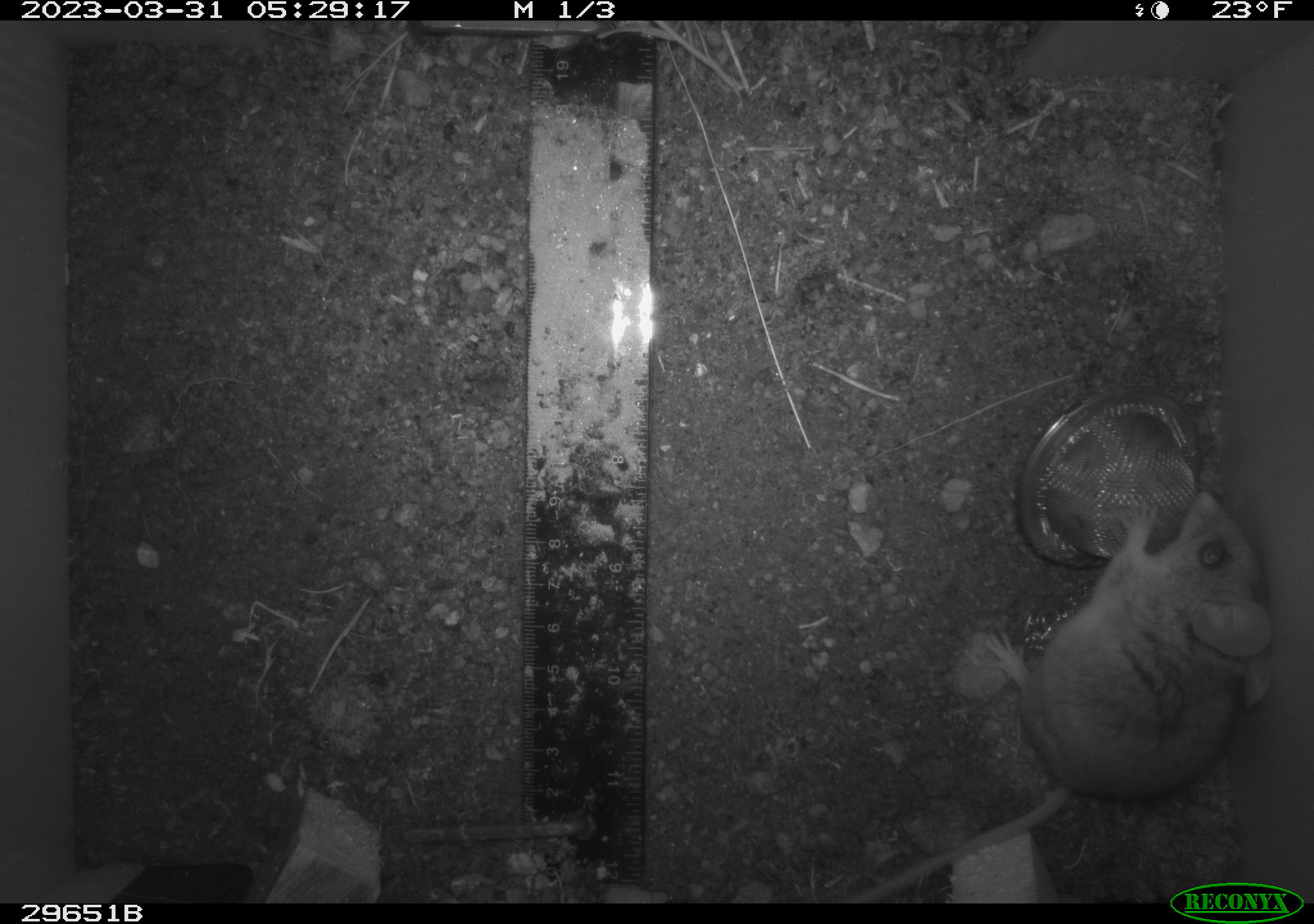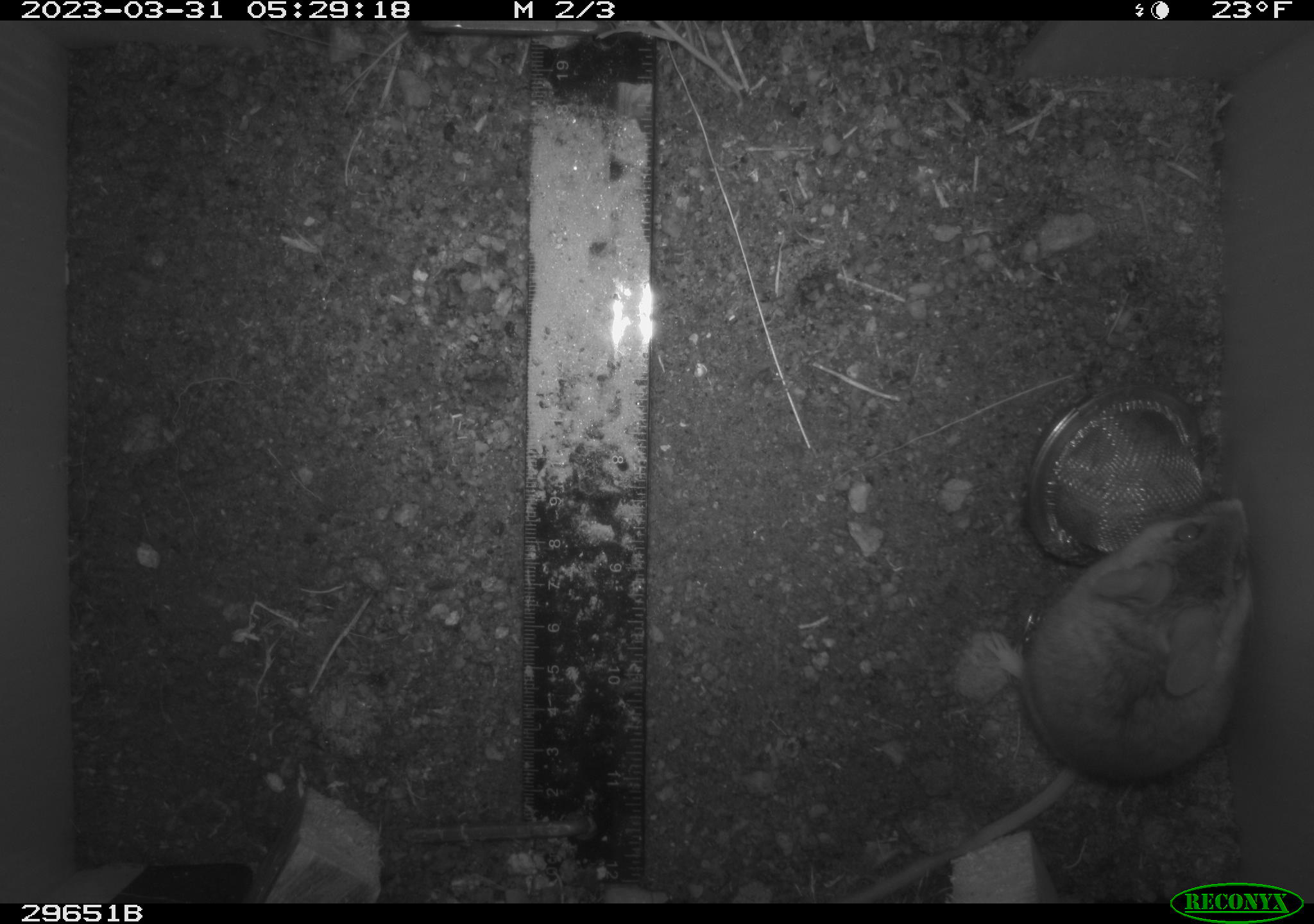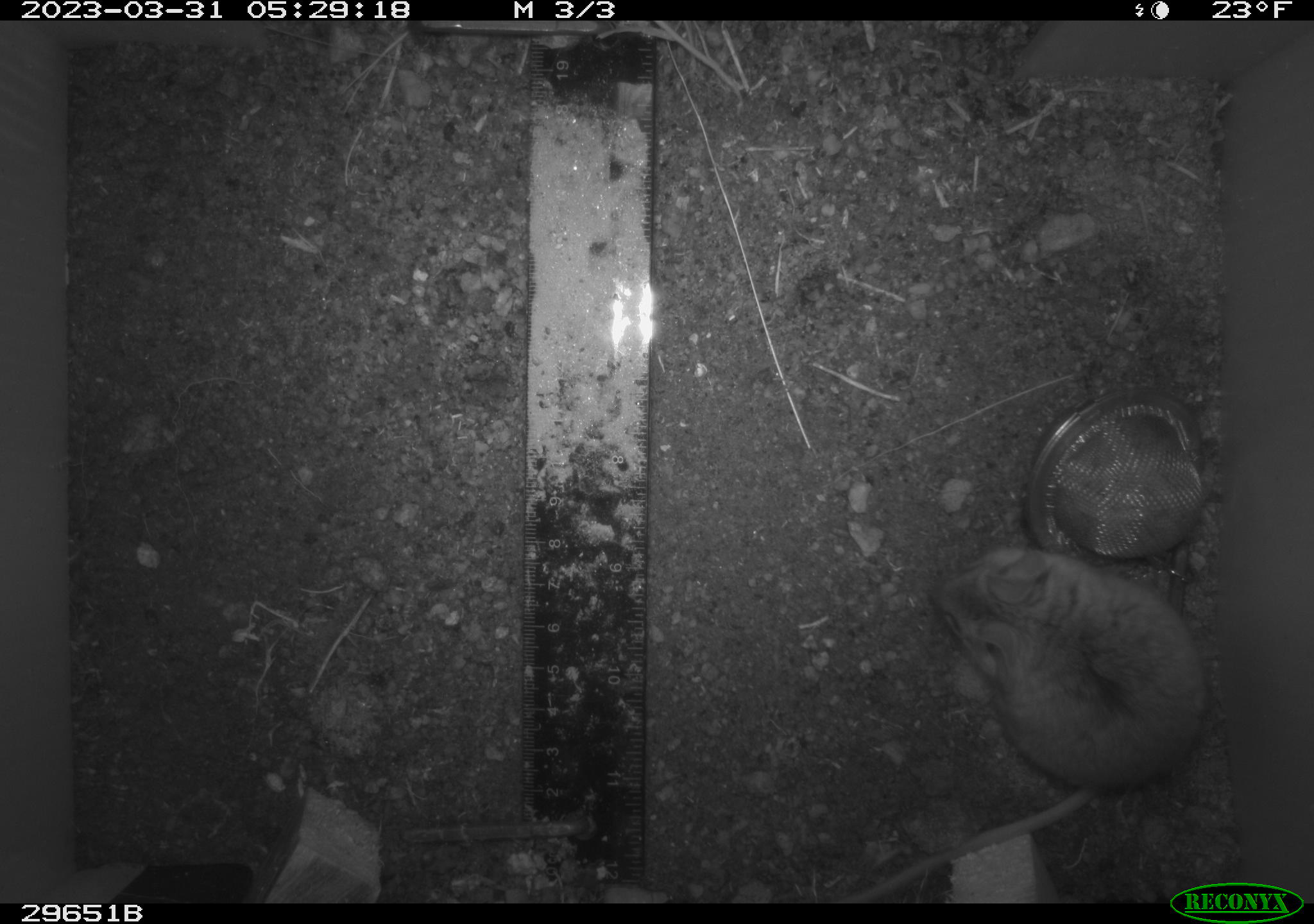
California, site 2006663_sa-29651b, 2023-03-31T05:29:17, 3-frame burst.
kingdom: Animalia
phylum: Chordata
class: Mammalia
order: Rodentia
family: Cricetidae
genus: Peromyscus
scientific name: Peromyscus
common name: deer mice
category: peromyscus species